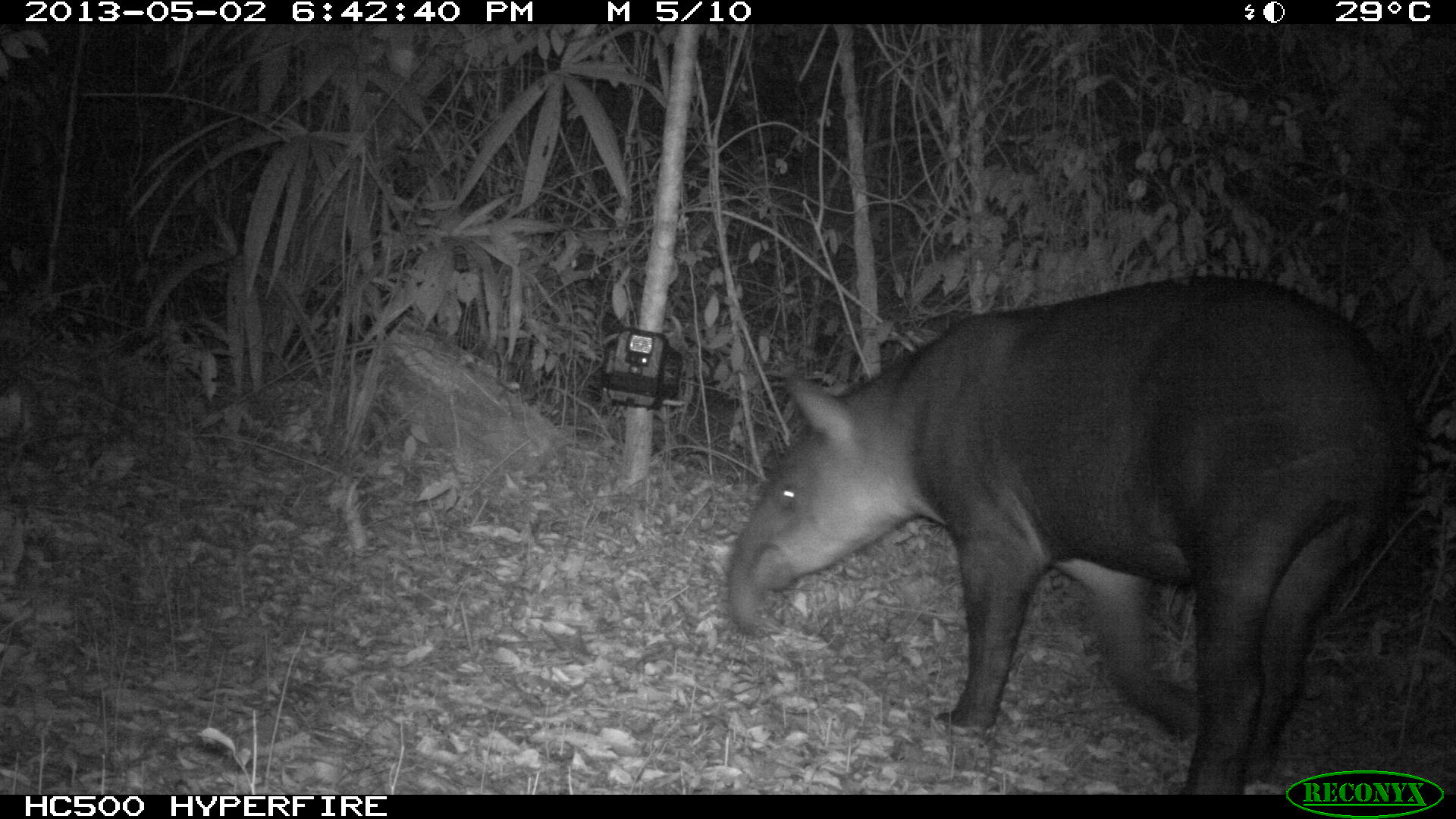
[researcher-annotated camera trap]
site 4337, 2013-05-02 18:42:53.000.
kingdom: Animalia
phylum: Chordata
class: Mammalia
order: Perissodactyla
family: Tapiridae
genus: Tapirus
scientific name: Tapirus bairdii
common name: baird's tapir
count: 1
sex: female